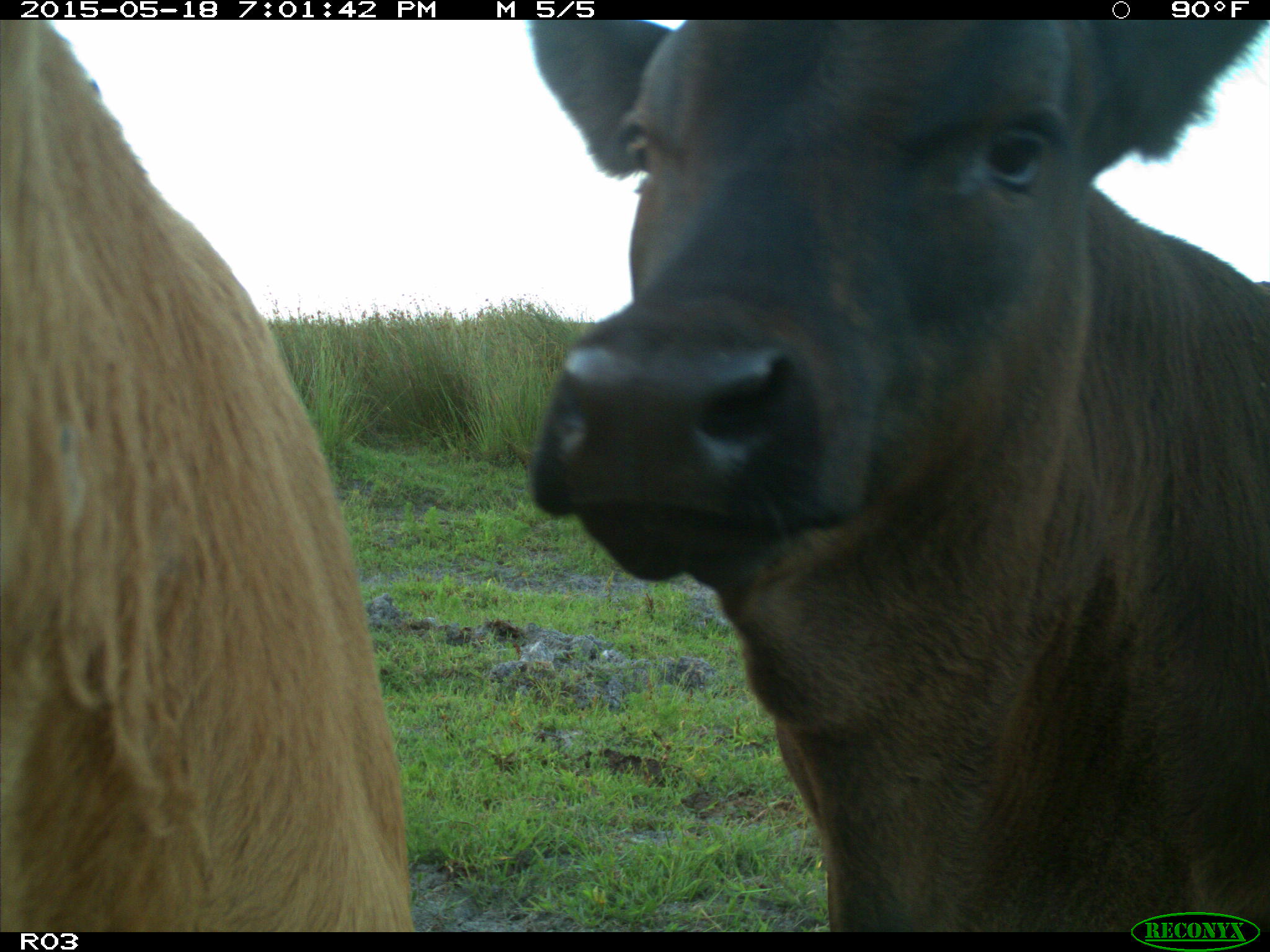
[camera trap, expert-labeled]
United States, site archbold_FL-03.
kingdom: Animalia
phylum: Chordata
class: Mammalia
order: Artiodactyla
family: Bovidae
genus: Bos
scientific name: Bos taurus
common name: domestic cow